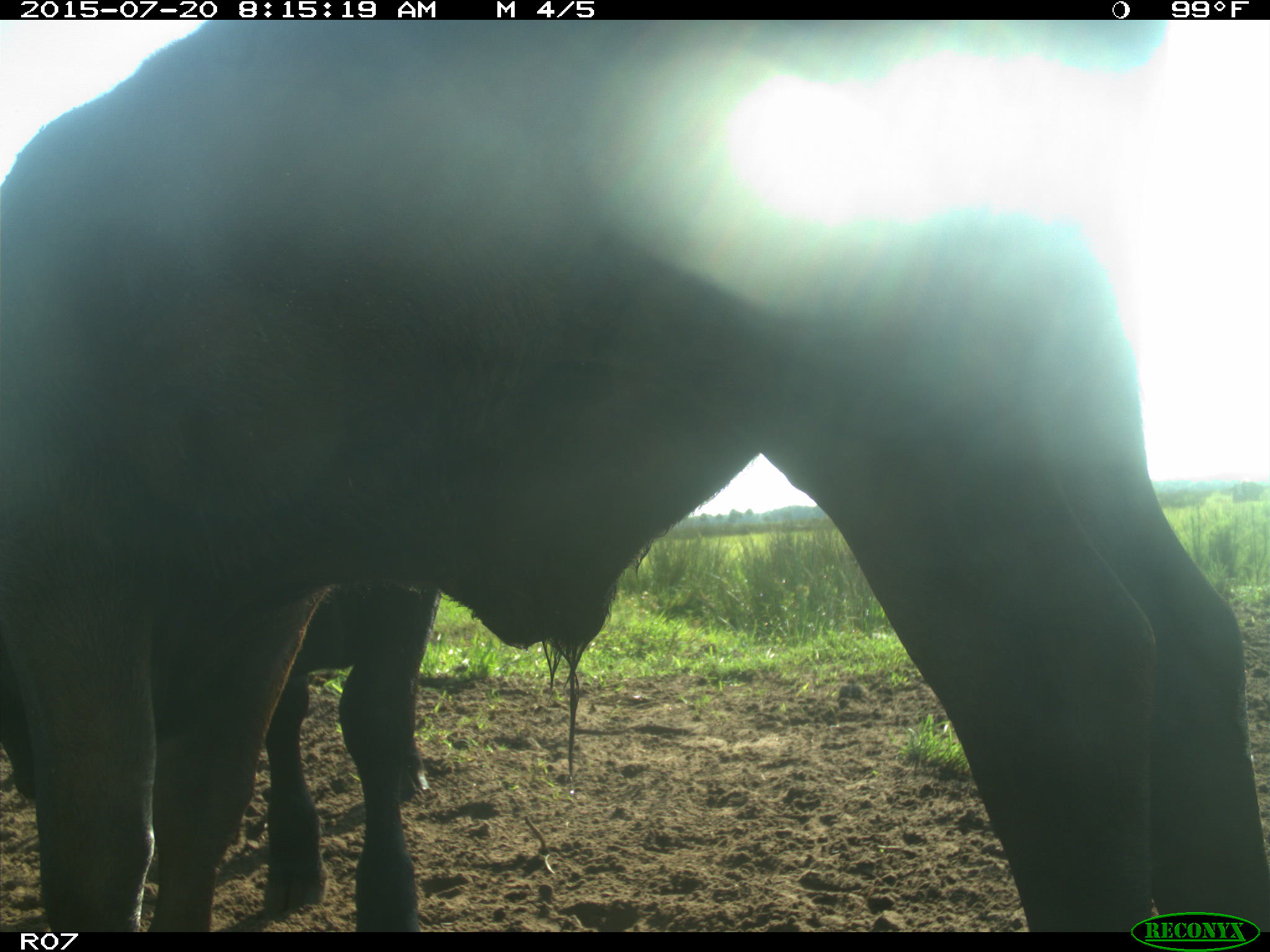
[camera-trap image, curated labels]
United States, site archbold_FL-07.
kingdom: Animalia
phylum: Chordata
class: Mammalia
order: Artiodactyla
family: Bovidae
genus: Bos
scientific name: Bos taurus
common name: domestic cow